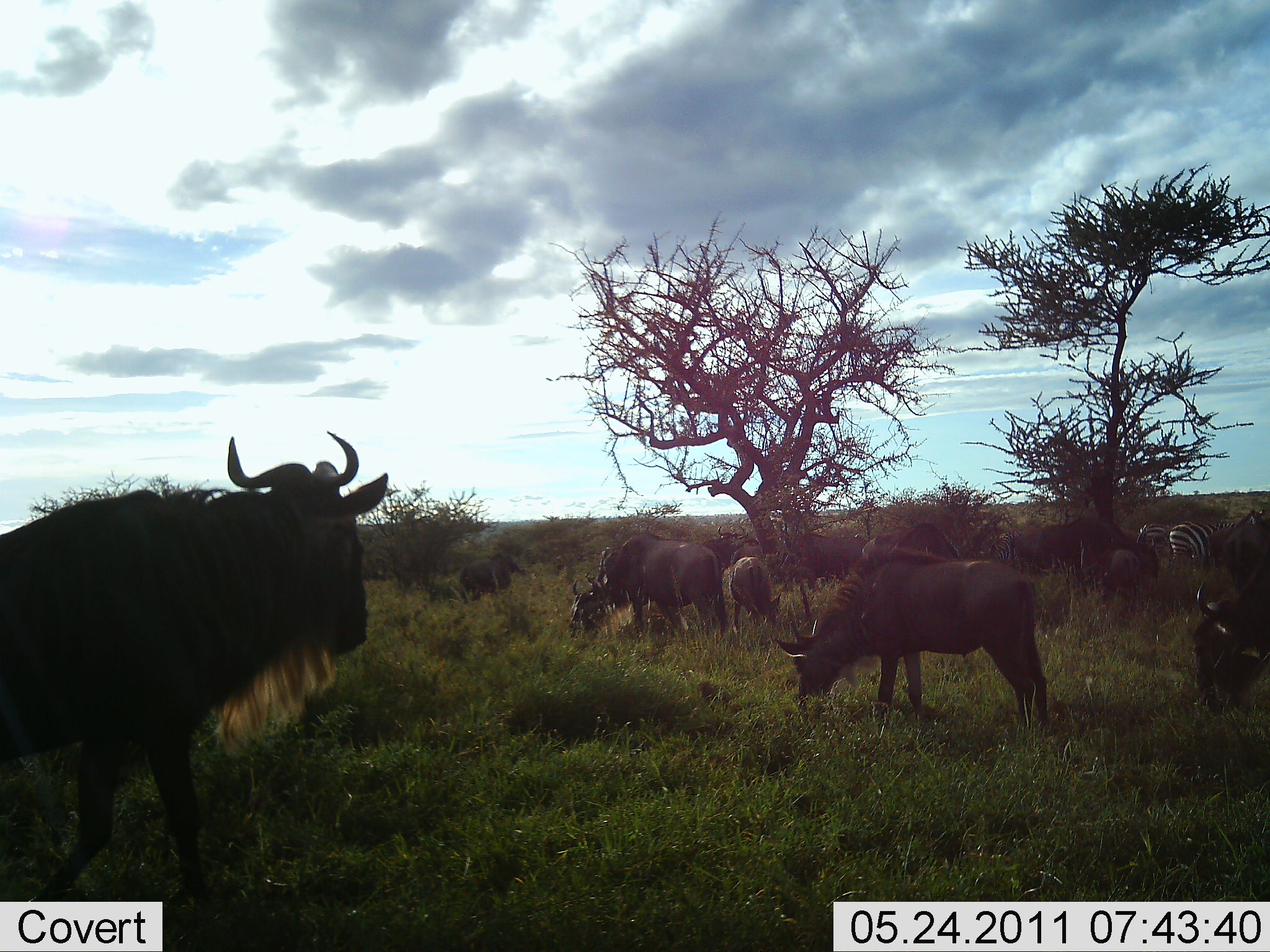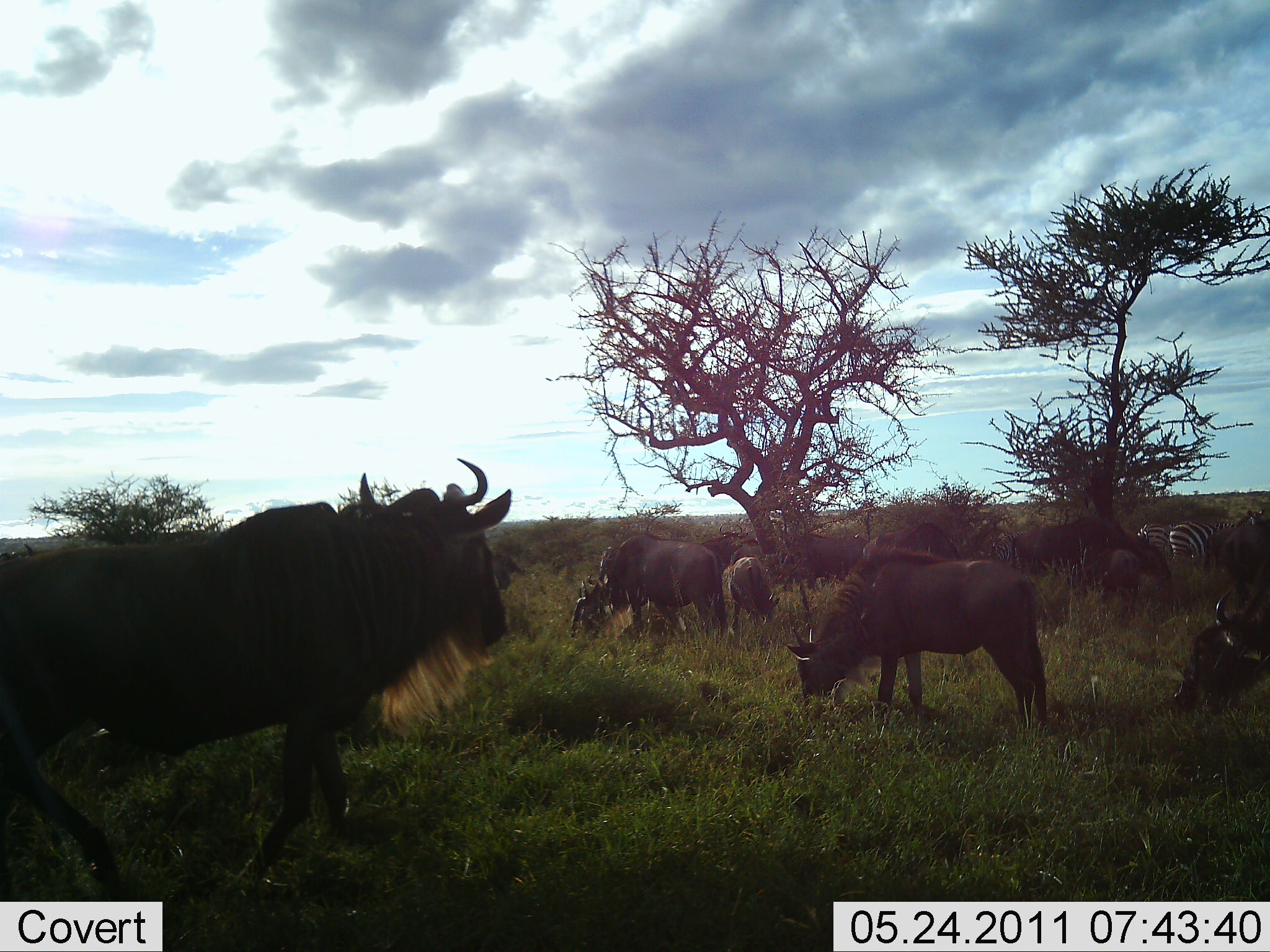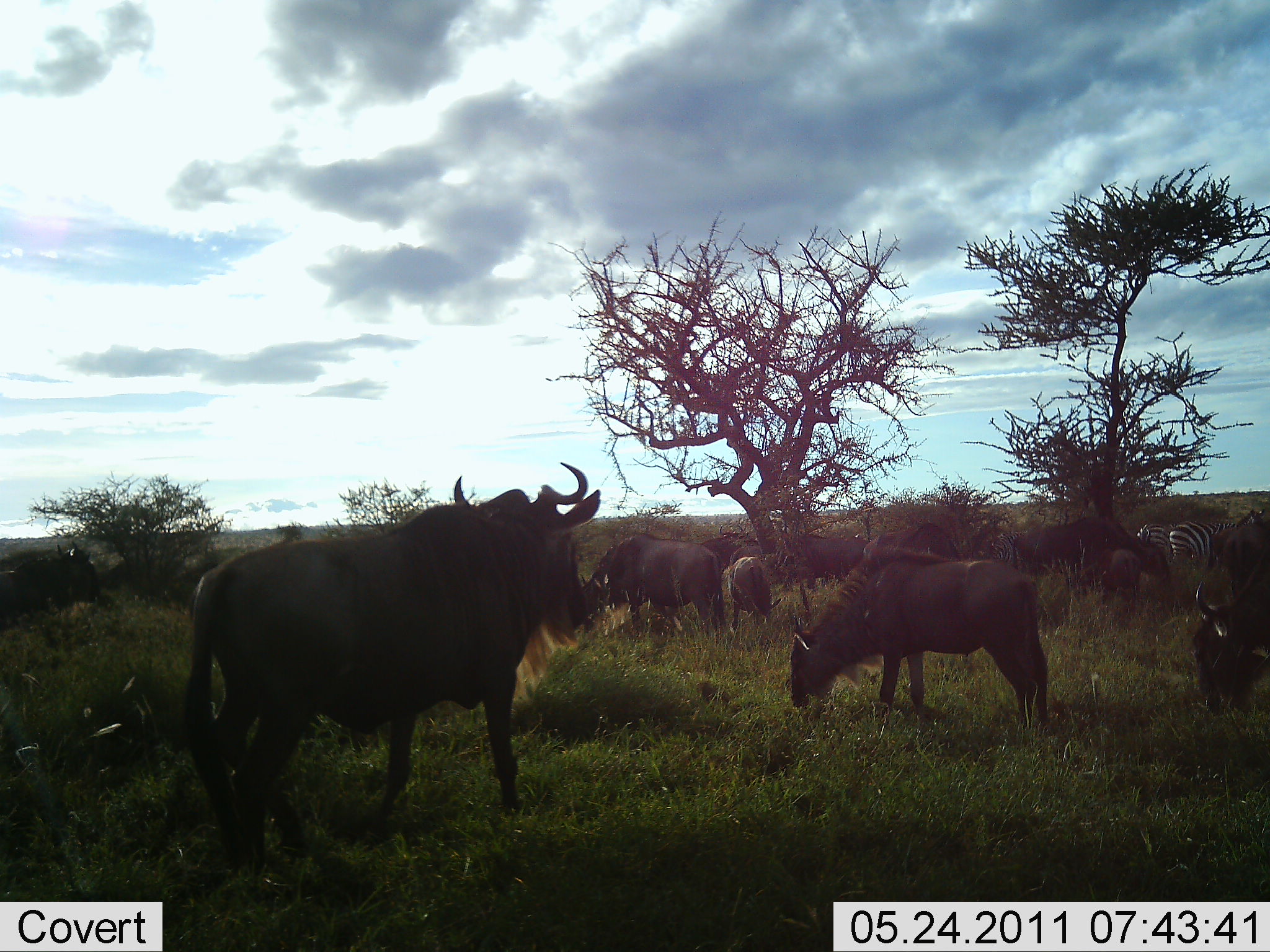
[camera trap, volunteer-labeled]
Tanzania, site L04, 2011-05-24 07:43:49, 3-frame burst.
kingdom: Animalia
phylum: Chordata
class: Mammalia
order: Artiodactyla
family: Bovidae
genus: Connochaetes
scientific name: Connochaetes taurinus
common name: blue wildebeest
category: wildebeest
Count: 8.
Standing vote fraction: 56%.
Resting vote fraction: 6%.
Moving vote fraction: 38%.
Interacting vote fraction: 6%.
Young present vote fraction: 12%.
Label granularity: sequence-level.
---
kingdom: Animalia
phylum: Chordata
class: Mammalia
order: Perissodactyla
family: Equidae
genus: Equus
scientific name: Equus quagga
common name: plains zebra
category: zebra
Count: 2.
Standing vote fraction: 55%.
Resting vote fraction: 9%.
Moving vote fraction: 0%.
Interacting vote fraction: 0%.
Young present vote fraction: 0%.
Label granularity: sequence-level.